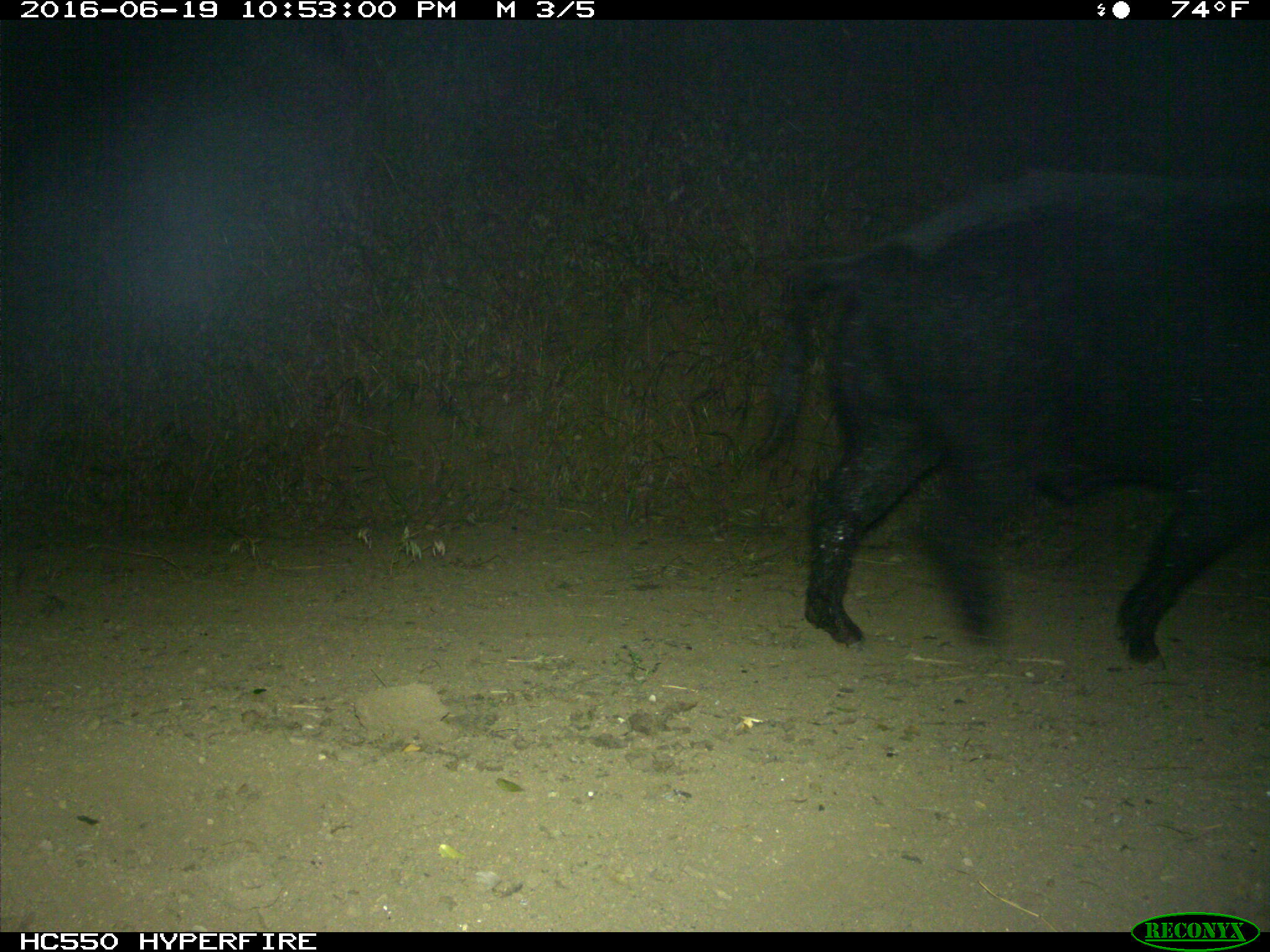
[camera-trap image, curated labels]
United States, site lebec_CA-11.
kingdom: Animalia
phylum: Chordata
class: Mammalia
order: Artiodactyla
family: Suidae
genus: Sus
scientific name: Sus scrofa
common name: wild boar